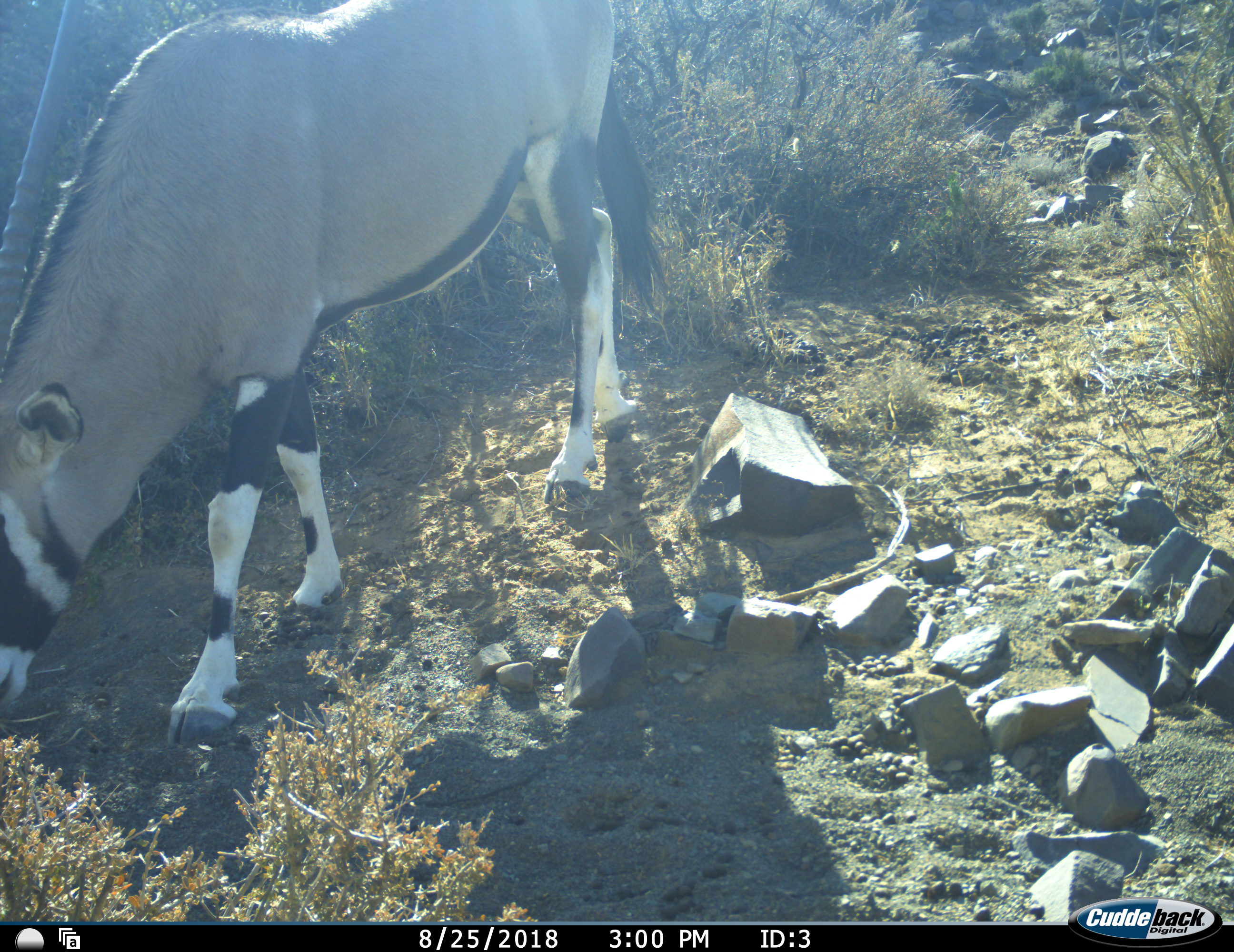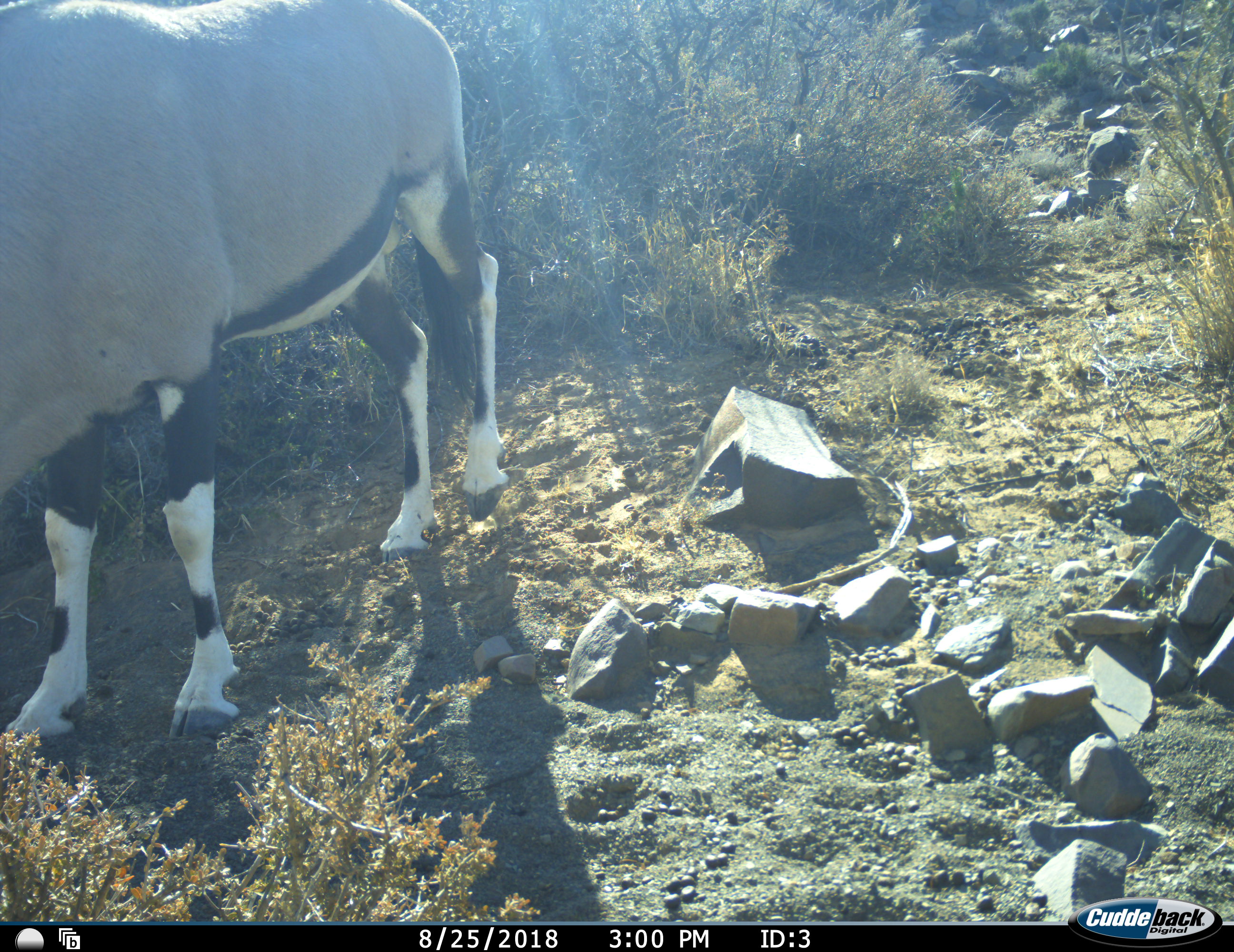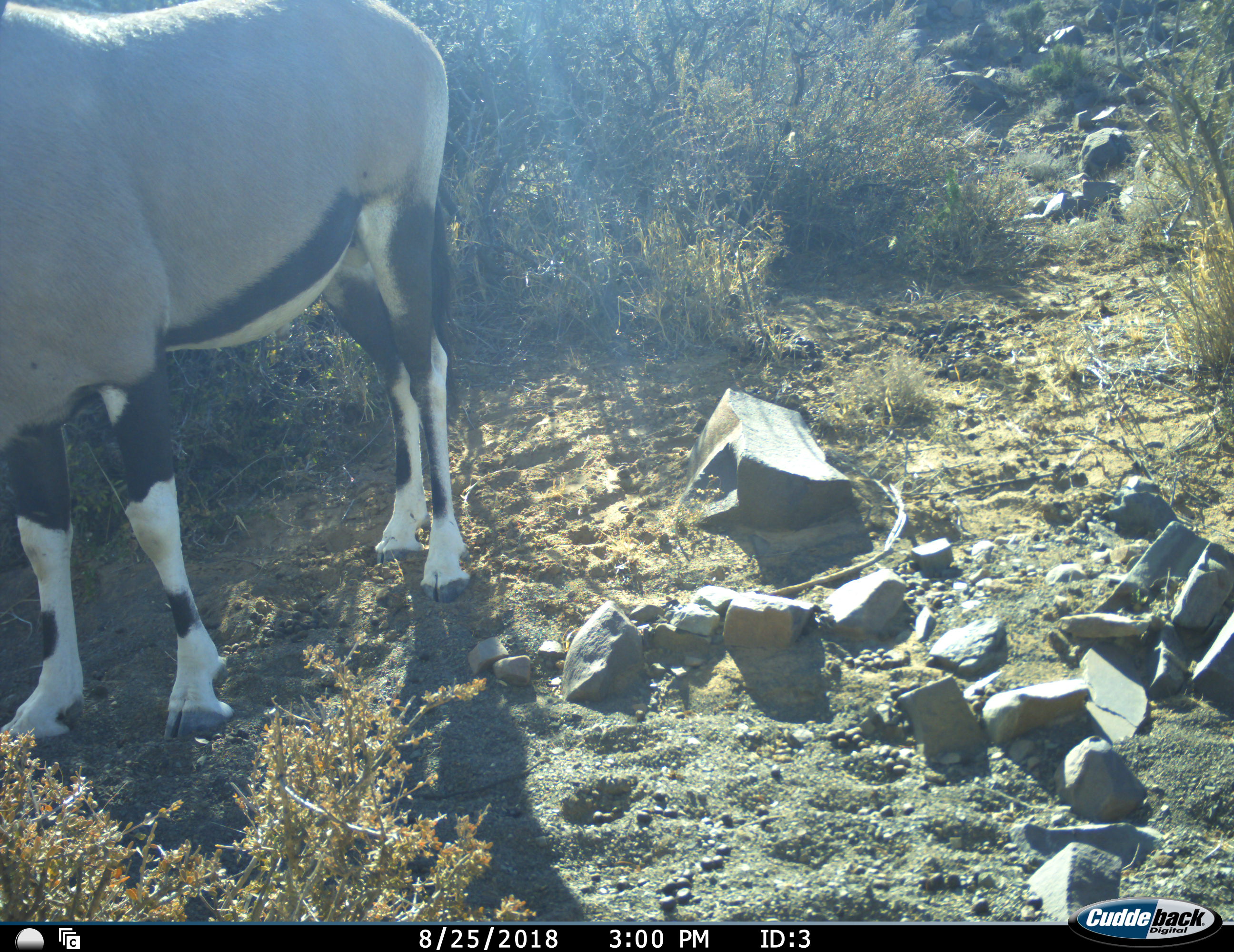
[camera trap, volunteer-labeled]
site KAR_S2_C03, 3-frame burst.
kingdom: Animalia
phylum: Chordata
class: Mammalia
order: Artiodactyla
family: Bovidae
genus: Oryx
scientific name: Oryx gazella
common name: gemsbok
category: oryx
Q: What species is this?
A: Oryx (gemsbok) (Oryx gazella).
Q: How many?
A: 1.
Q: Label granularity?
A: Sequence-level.